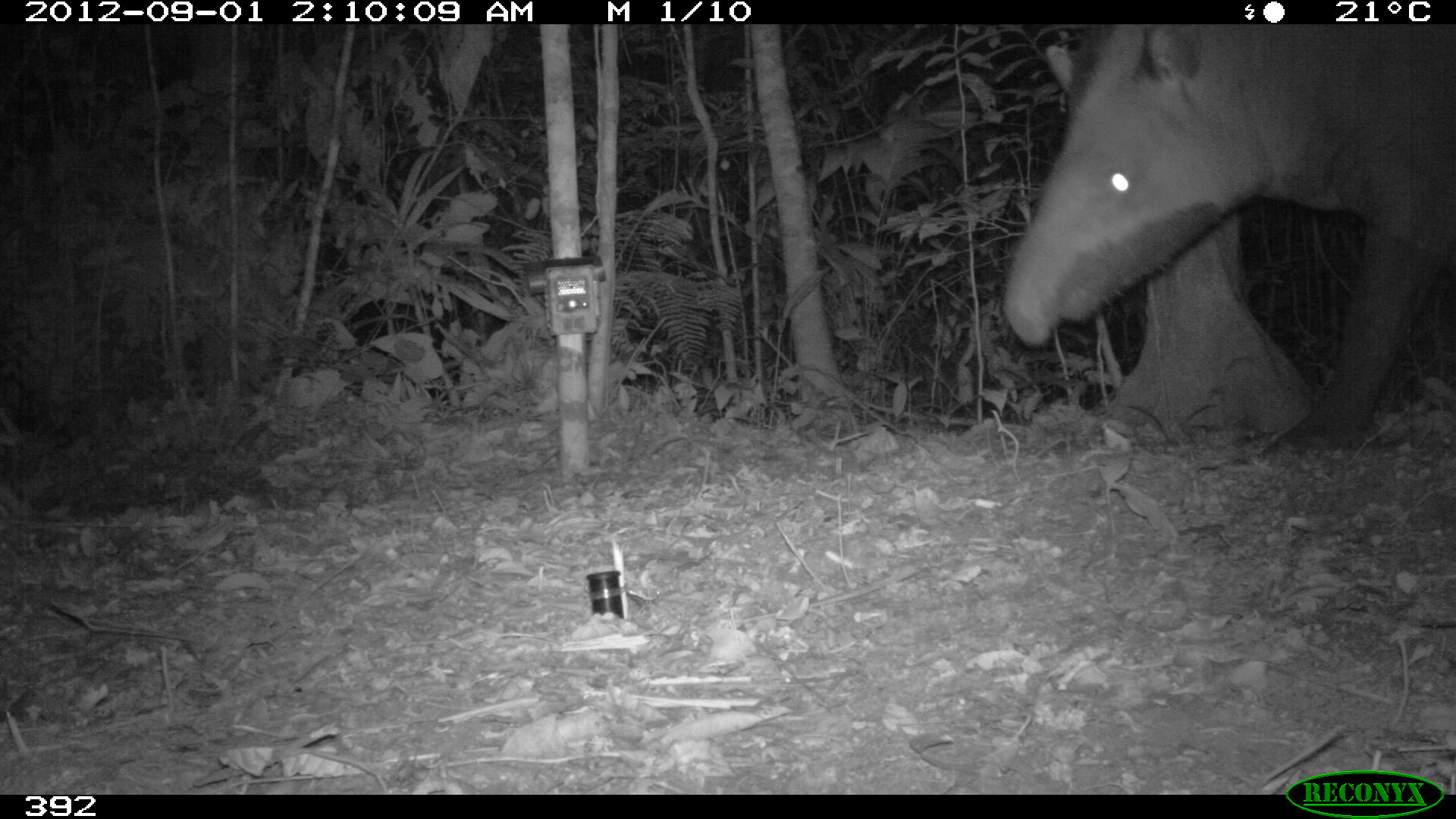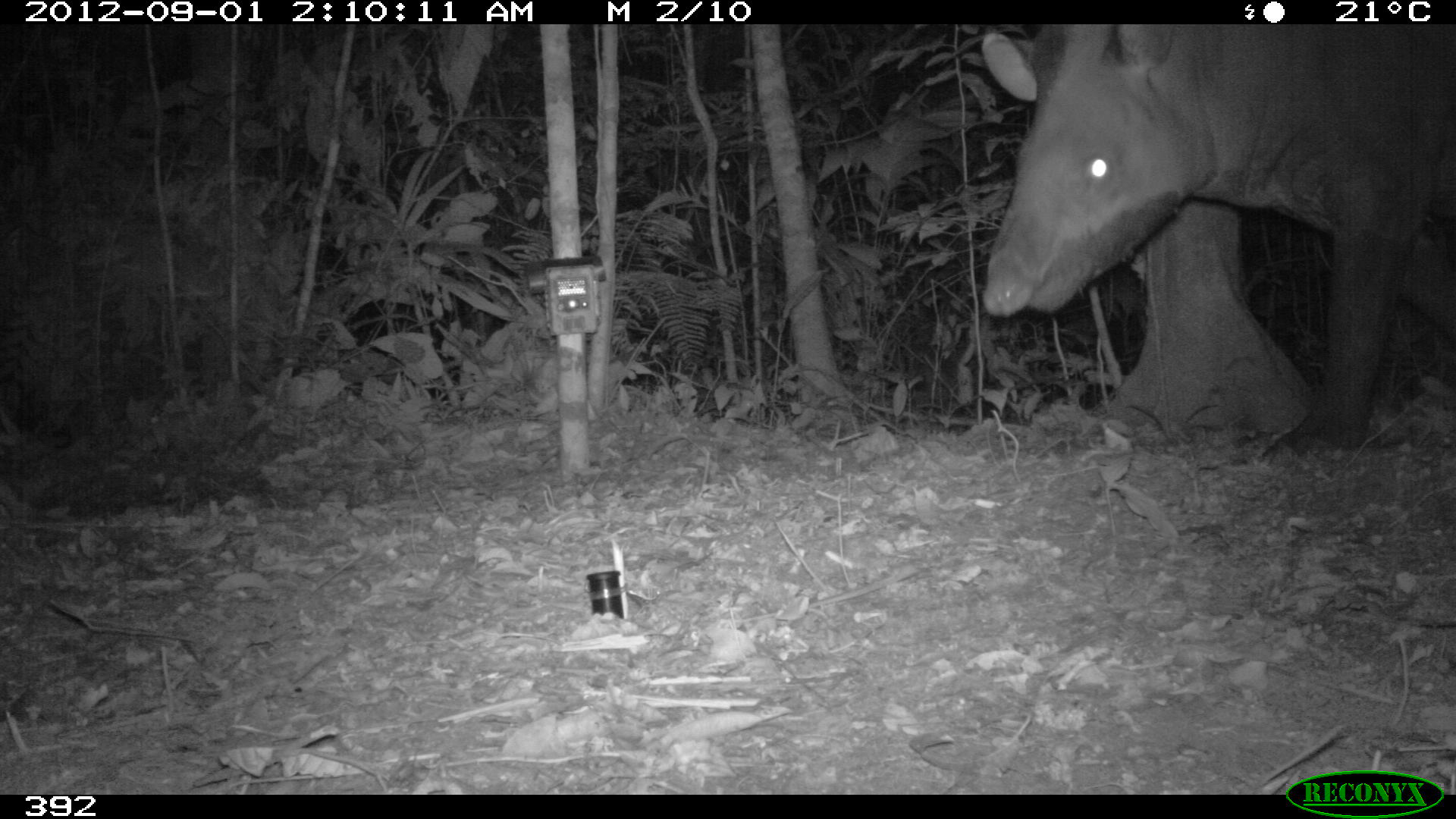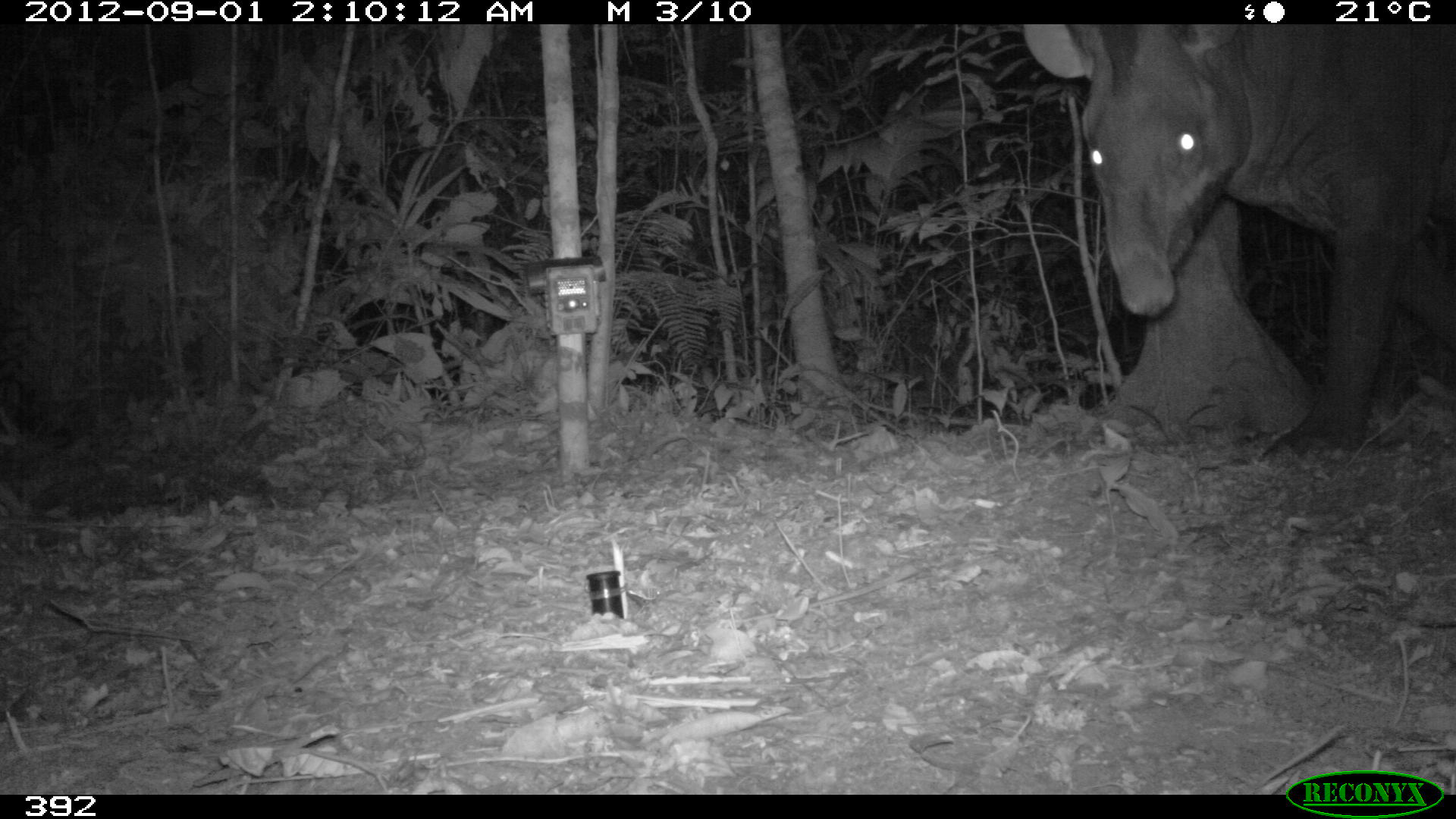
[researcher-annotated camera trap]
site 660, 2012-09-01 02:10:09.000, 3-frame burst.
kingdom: Animalia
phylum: Chordata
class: Mammalia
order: Perissodactyla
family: Tapiridae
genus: Tapirus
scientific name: Tapirus terrestris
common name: south american tapir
Tapirus terrestris (south american tapir).